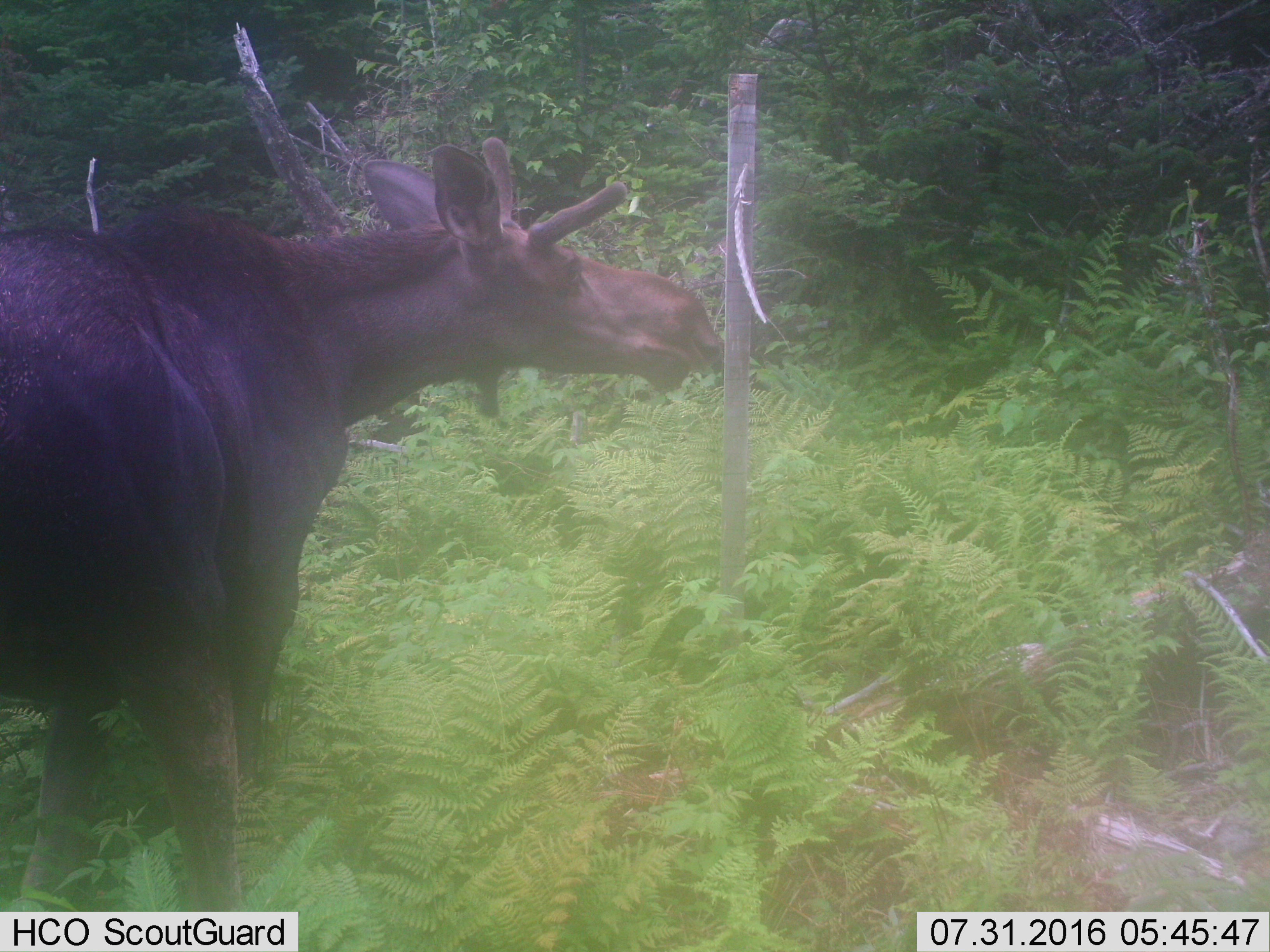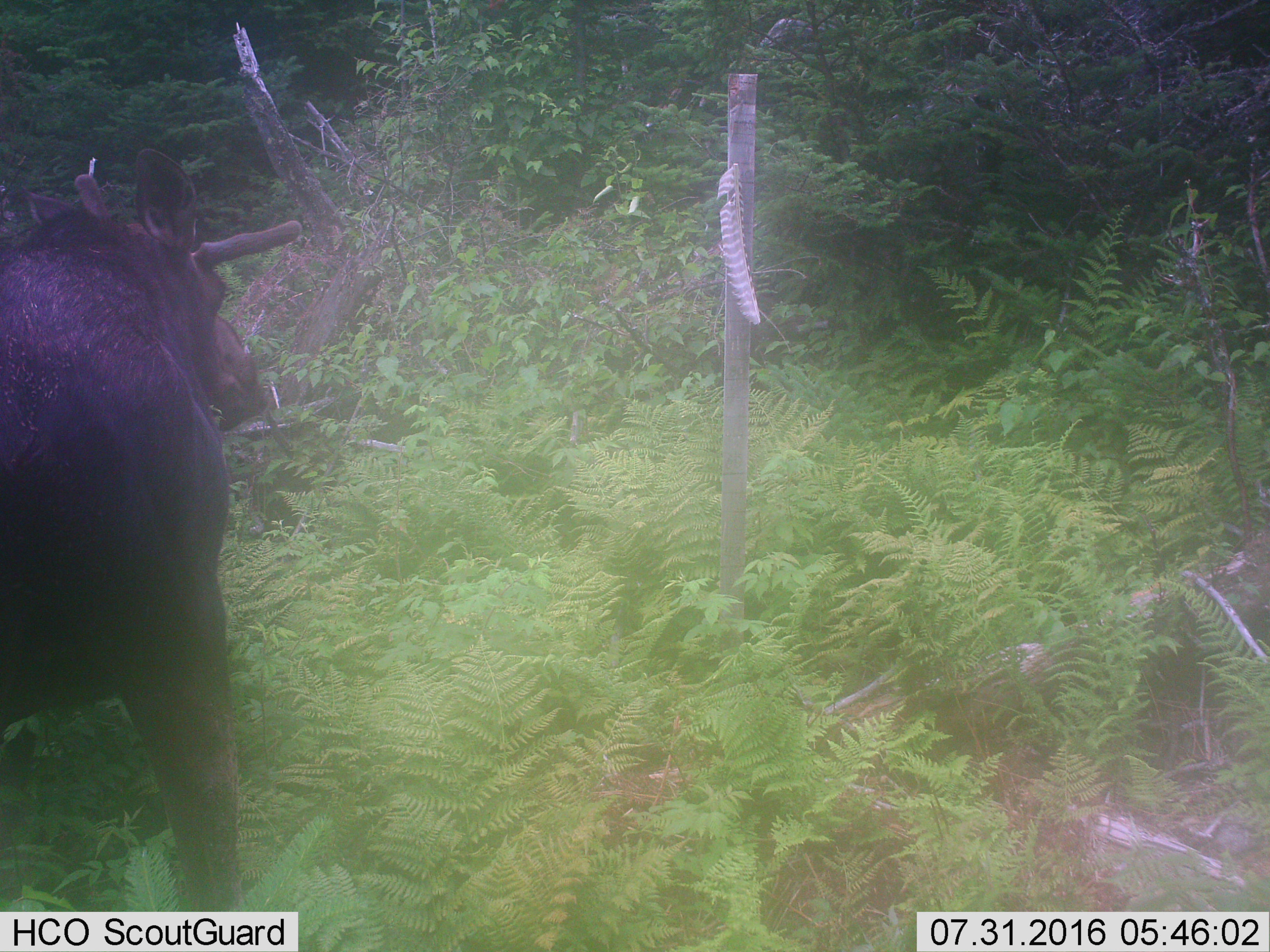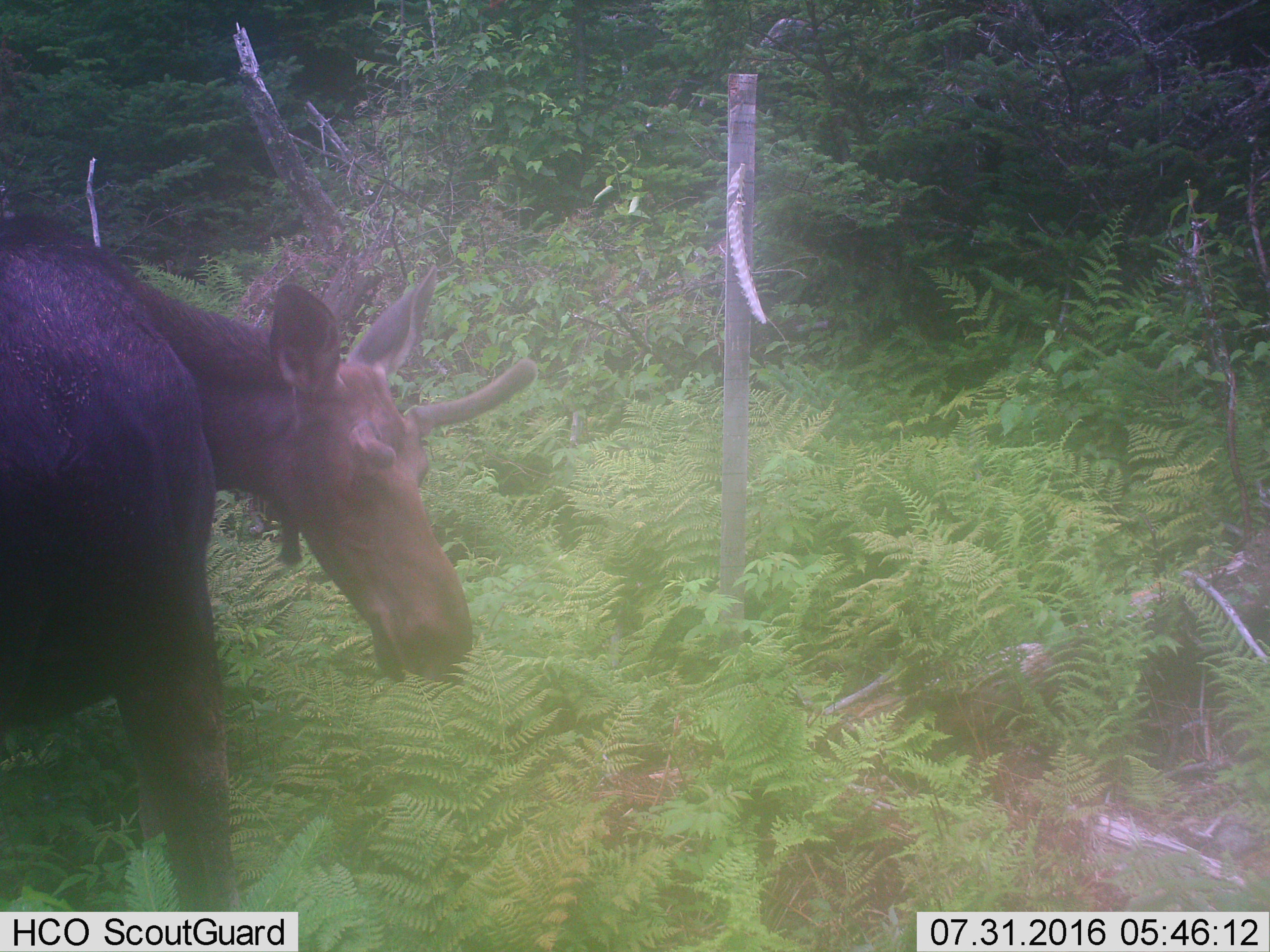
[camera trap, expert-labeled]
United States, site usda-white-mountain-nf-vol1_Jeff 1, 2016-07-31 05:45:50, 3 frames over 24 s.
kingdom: Animalia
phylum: Chordata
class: Mammalia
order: Artiodactyla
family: Cervidae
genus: Alces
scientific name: Alces alces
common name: moose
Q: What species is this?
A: Moose (Alces alces).